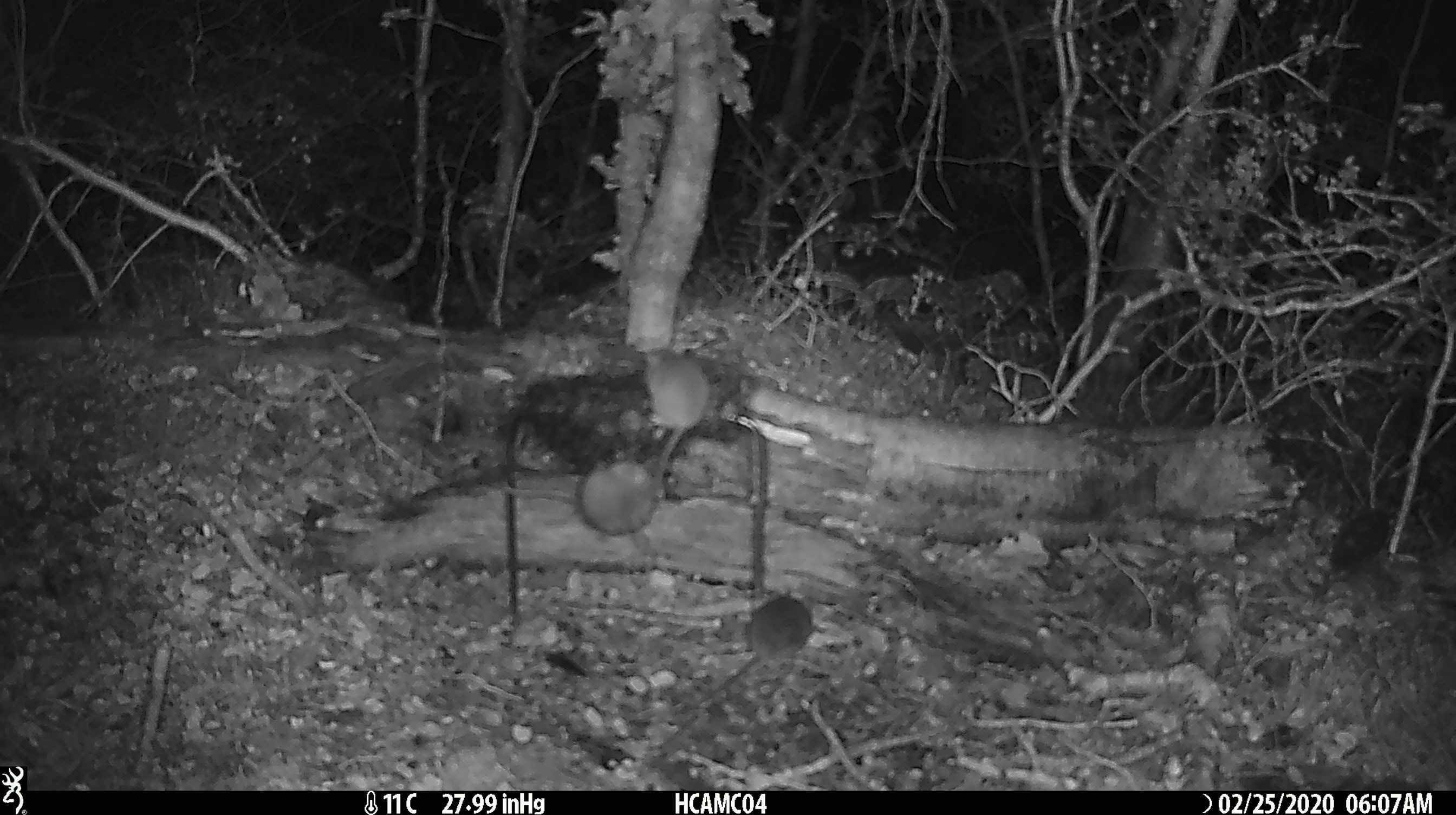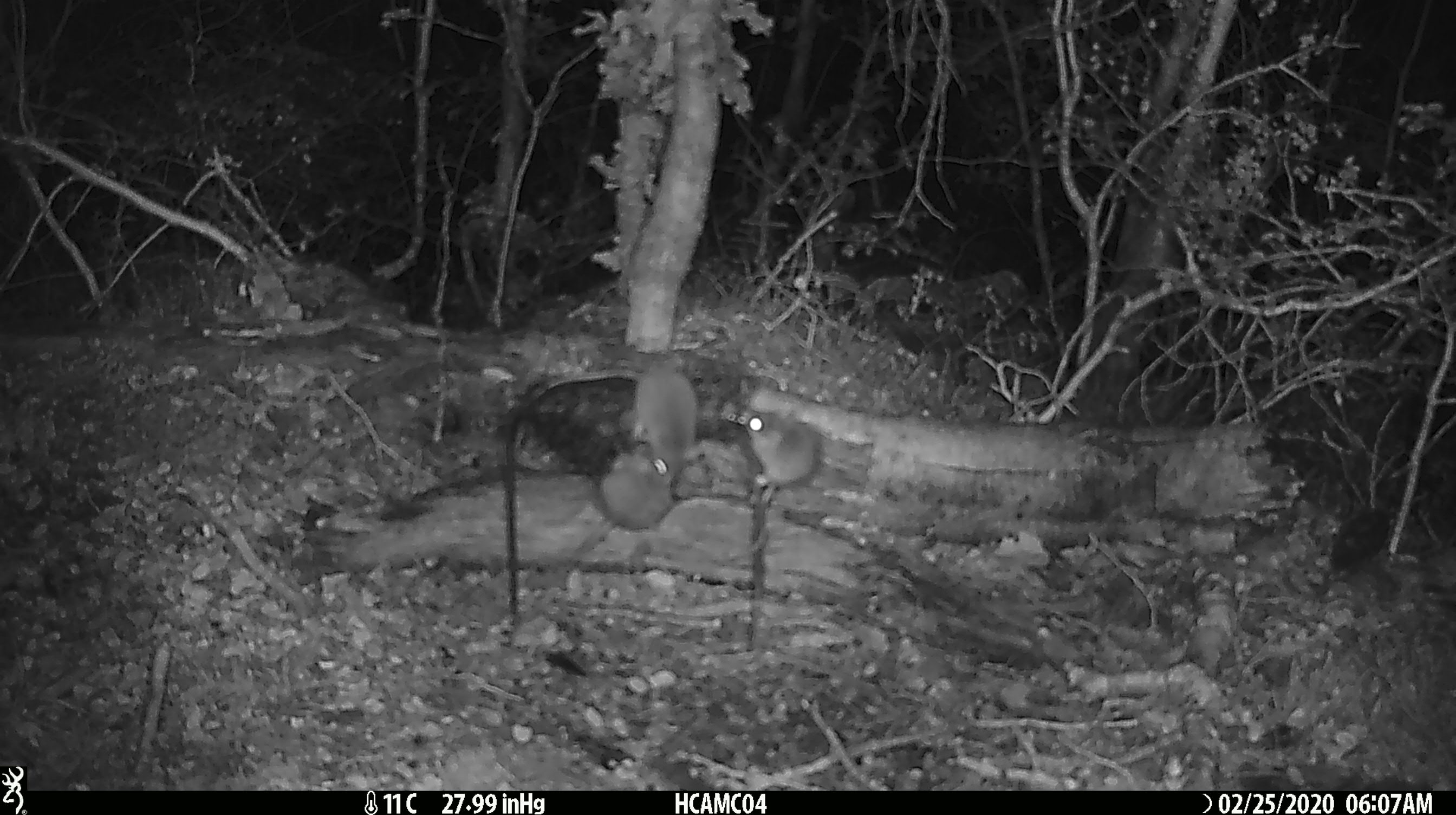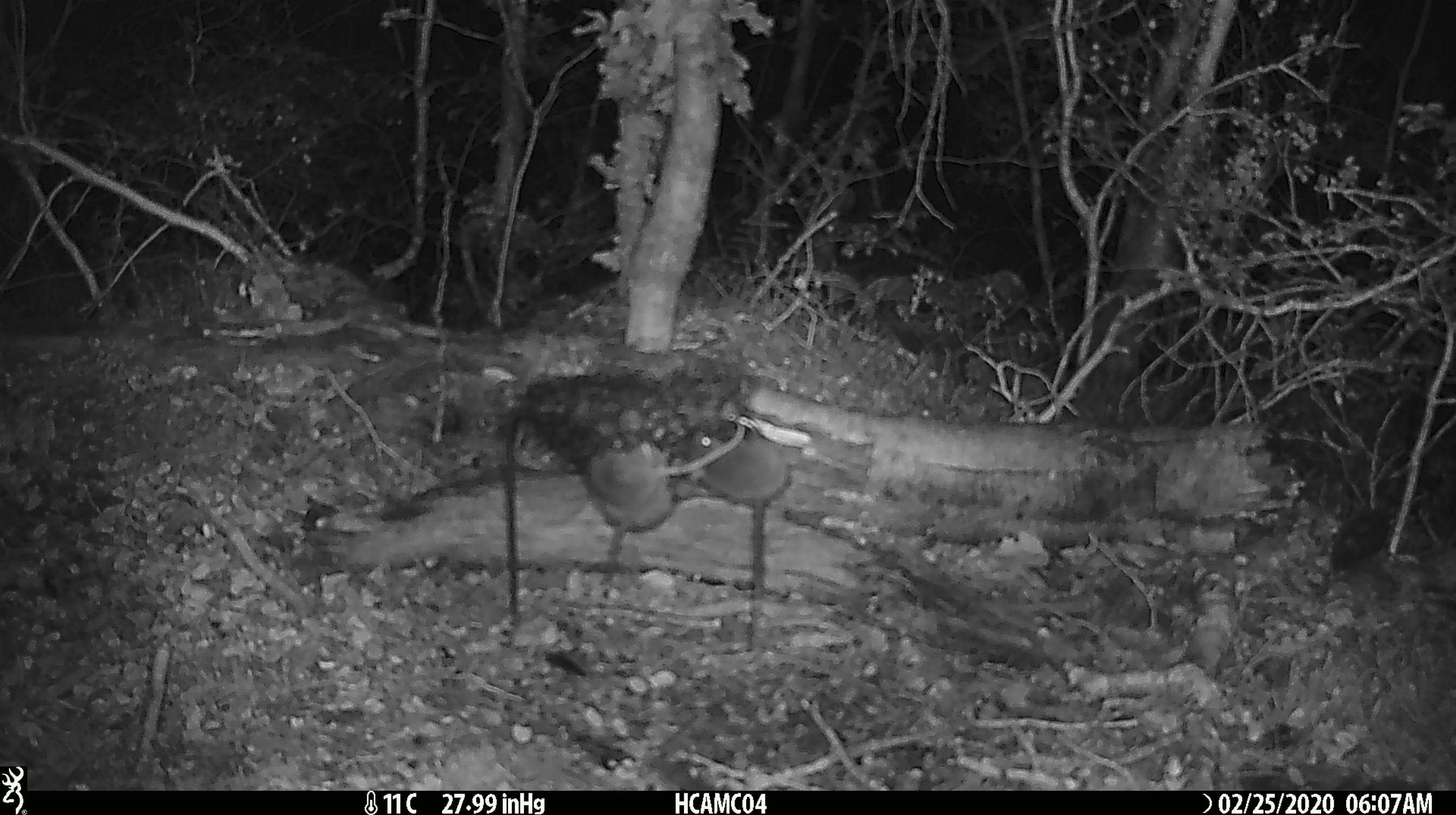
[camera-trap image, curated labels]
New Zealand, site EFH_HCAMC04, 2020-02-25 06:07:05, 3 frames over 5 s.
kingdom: Animalia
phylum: Chordata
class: Mammalia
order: Rodentia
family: Muridae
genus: Mus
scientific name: Mus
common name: mouse